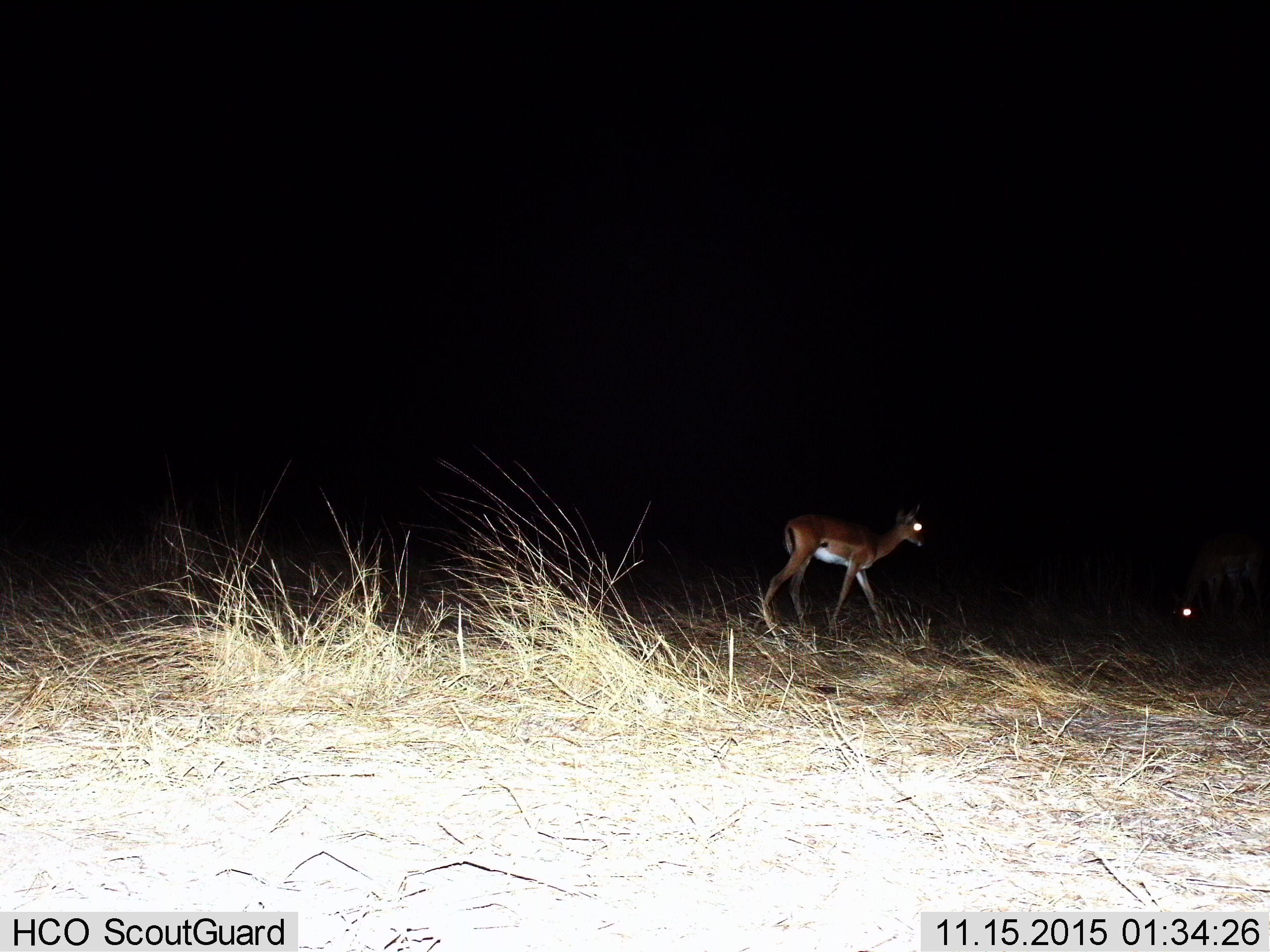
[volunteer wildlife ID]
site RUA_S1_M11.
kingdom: Animalia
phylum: Chordata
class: Mammalia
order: Artiodactyla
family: Bovidae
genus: Aepyceros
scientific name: Aepyceros melampus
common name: impala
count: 2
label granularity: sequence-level